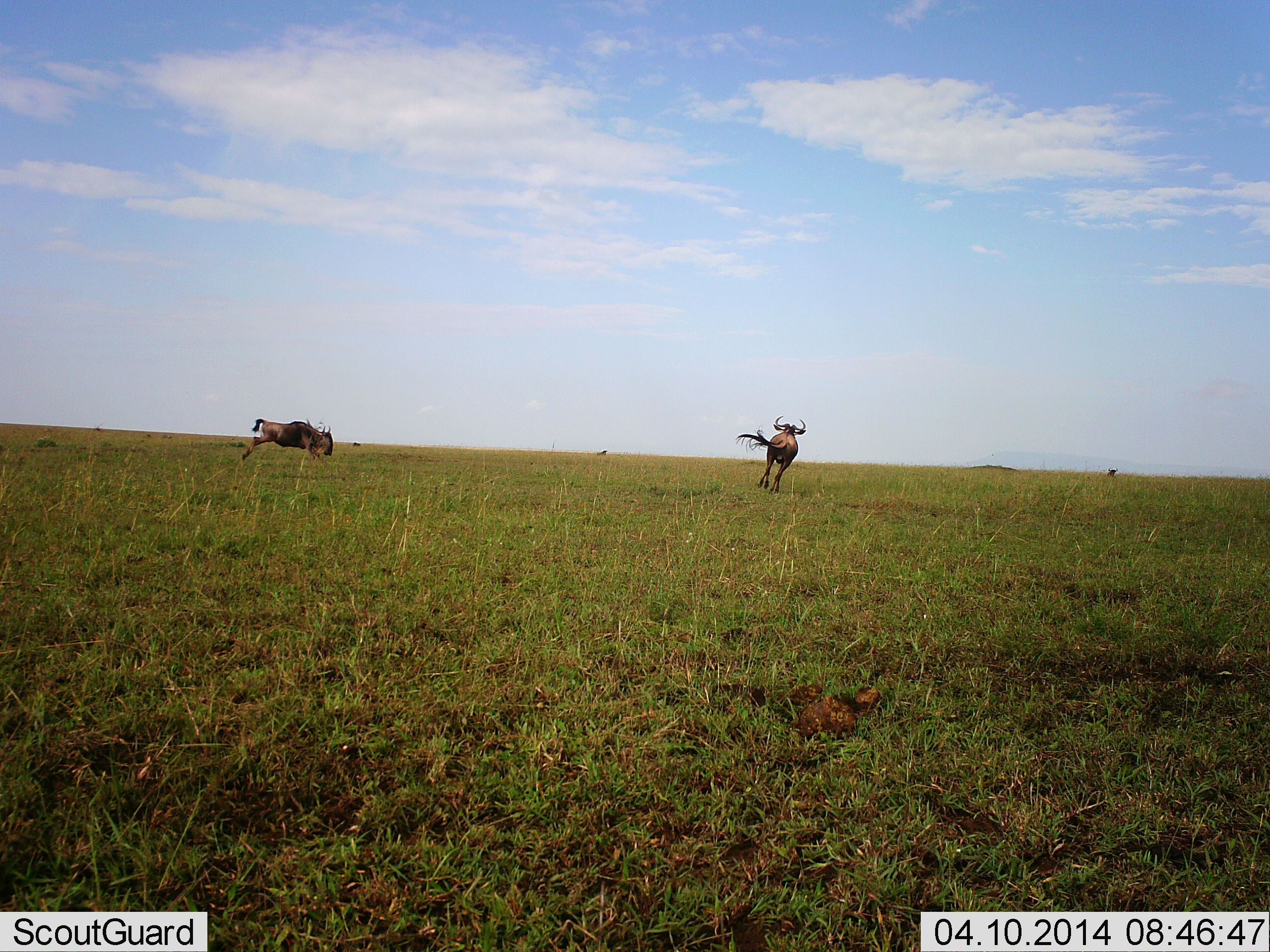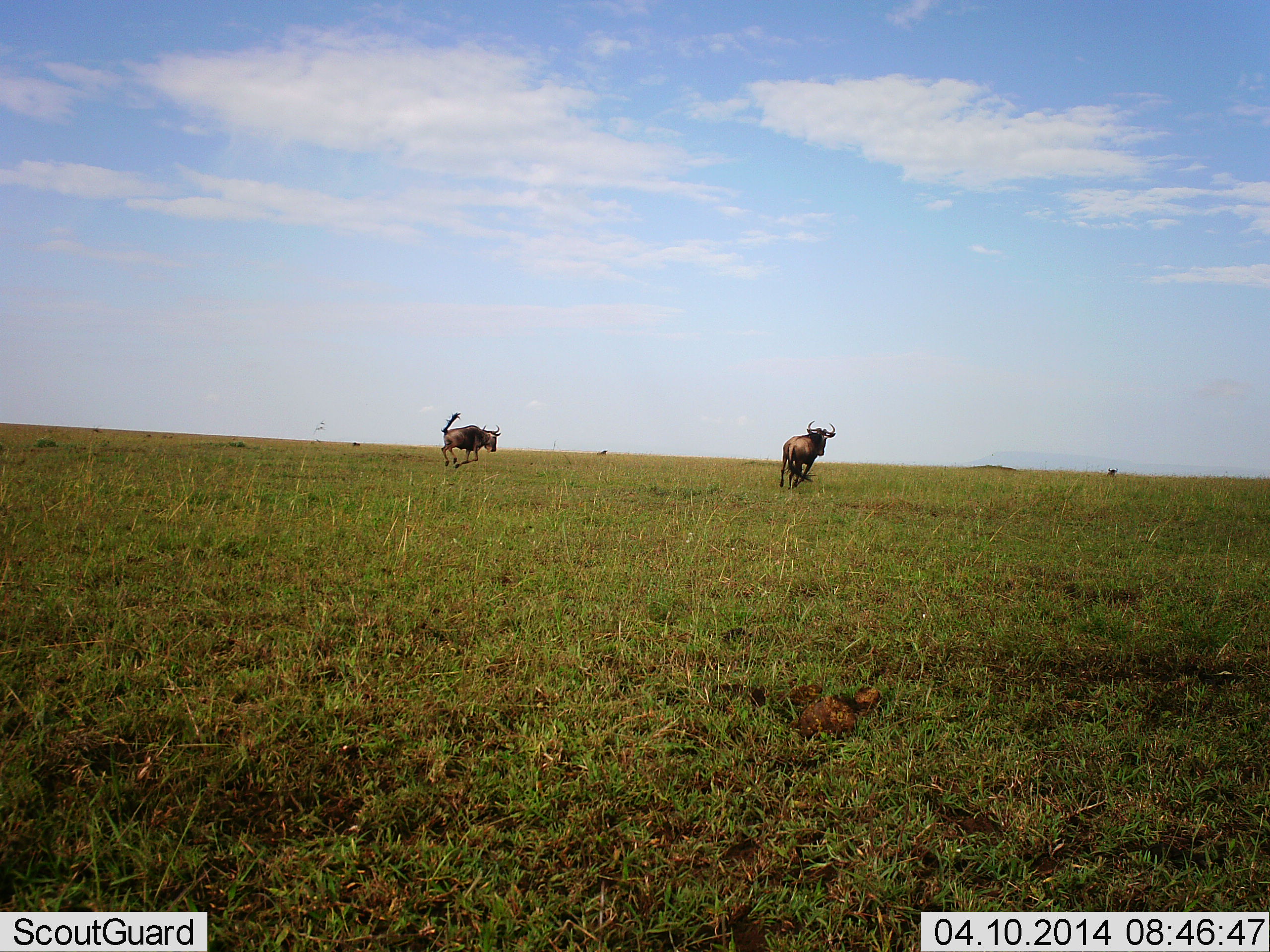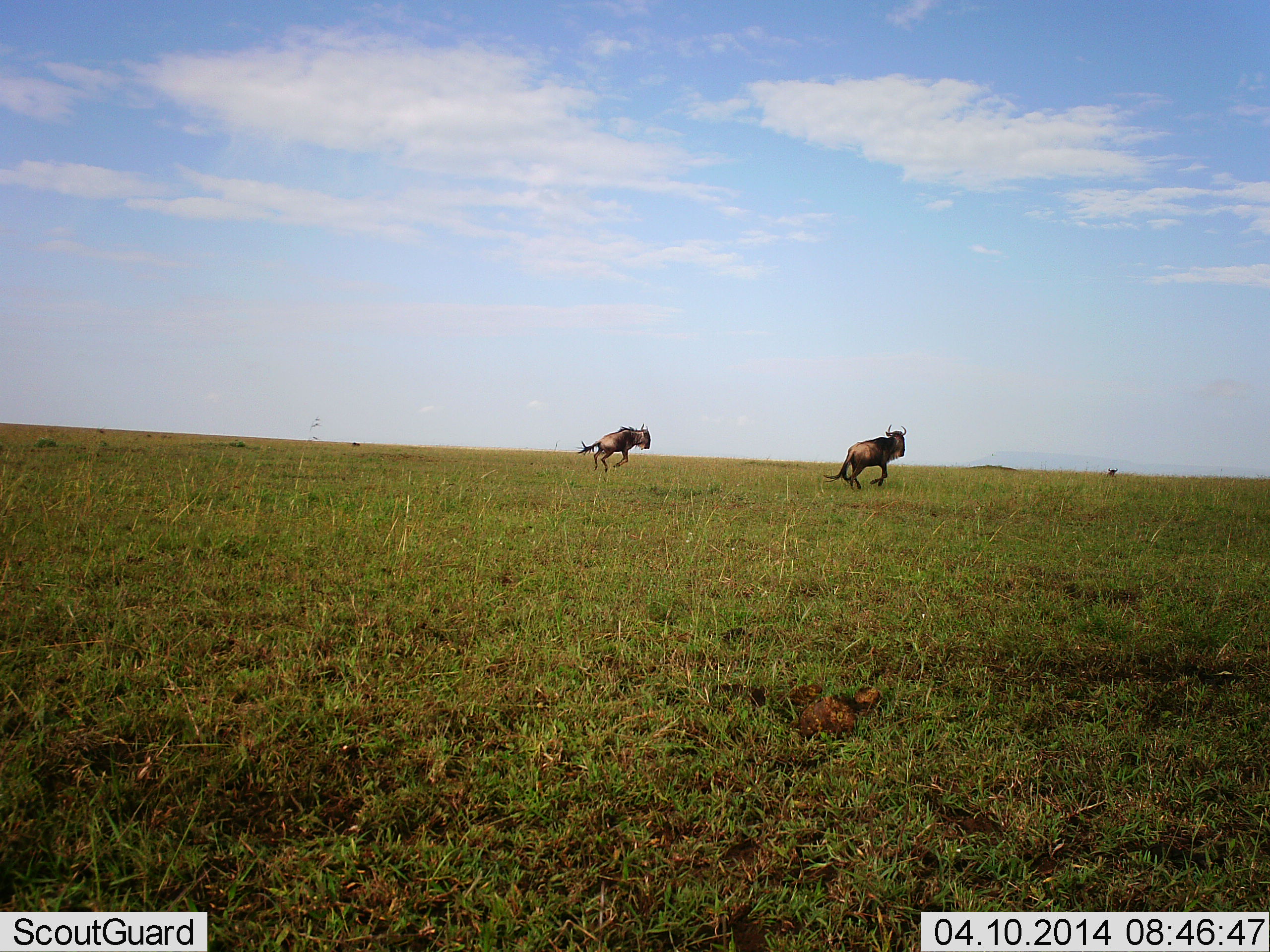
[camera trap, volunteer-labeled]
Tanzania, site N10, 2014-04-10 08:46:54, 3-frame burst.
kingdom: Animalia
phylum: Chordata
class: Mammalia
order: Artiodactyla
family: Bovidae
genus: Connochaetes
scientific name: Connochaetes taurinus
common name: blue wildebeest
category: wildebeest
Wildebeest (blue wildebeest) (Connochaetes taurinus), count 2. Behavior (volunteer vote fractions): standing 20%, resting 0%, moving 100%, interacting 0%. Young present (vote fraction): 0%. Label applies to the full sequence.